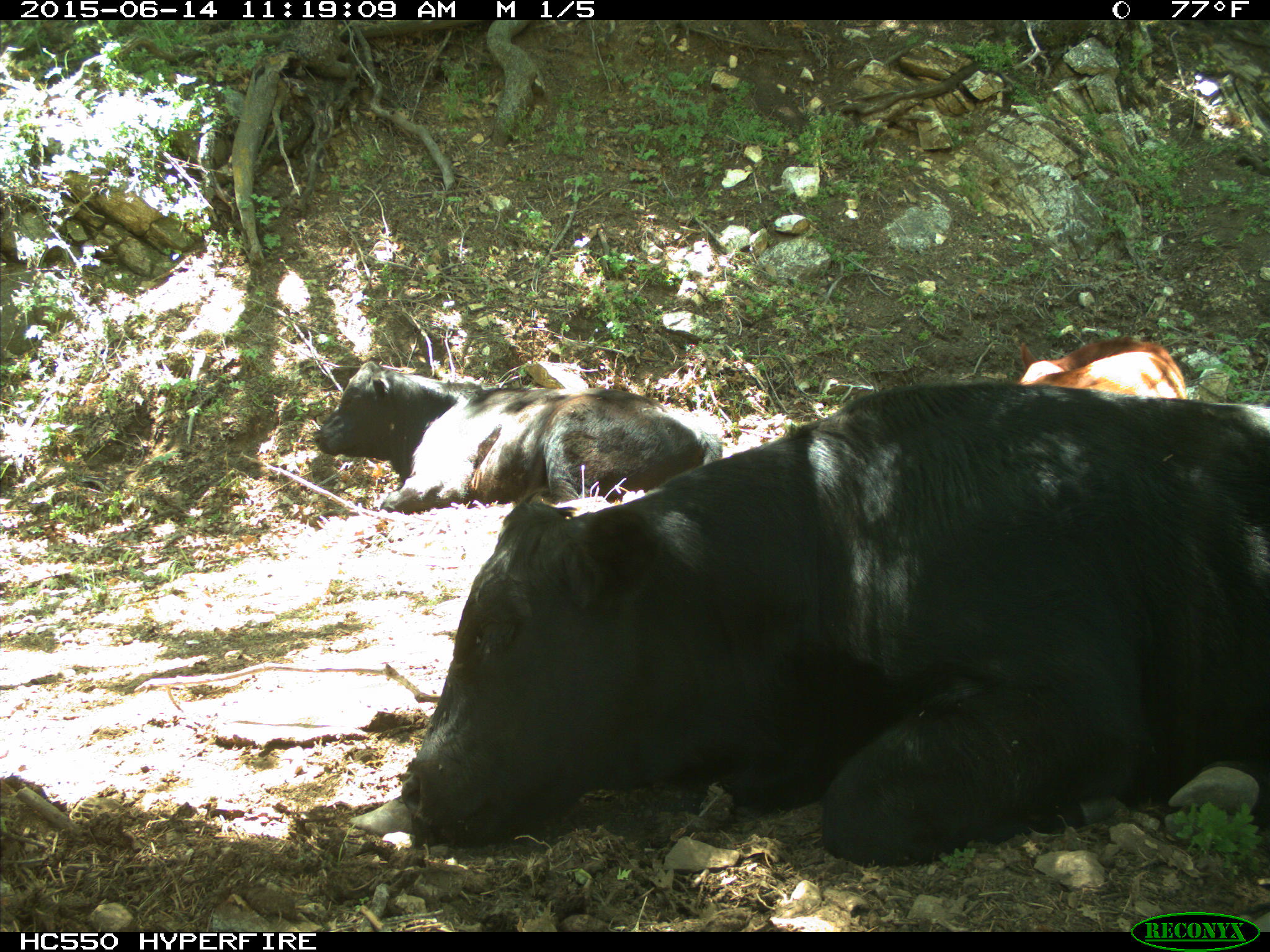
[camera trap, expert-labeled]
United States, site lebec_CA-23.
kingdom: Animalia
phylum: Chordata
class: Mammalia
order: Artiodactyla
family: Bovidae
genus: Bos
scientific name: Bos taurus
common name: domestic cow